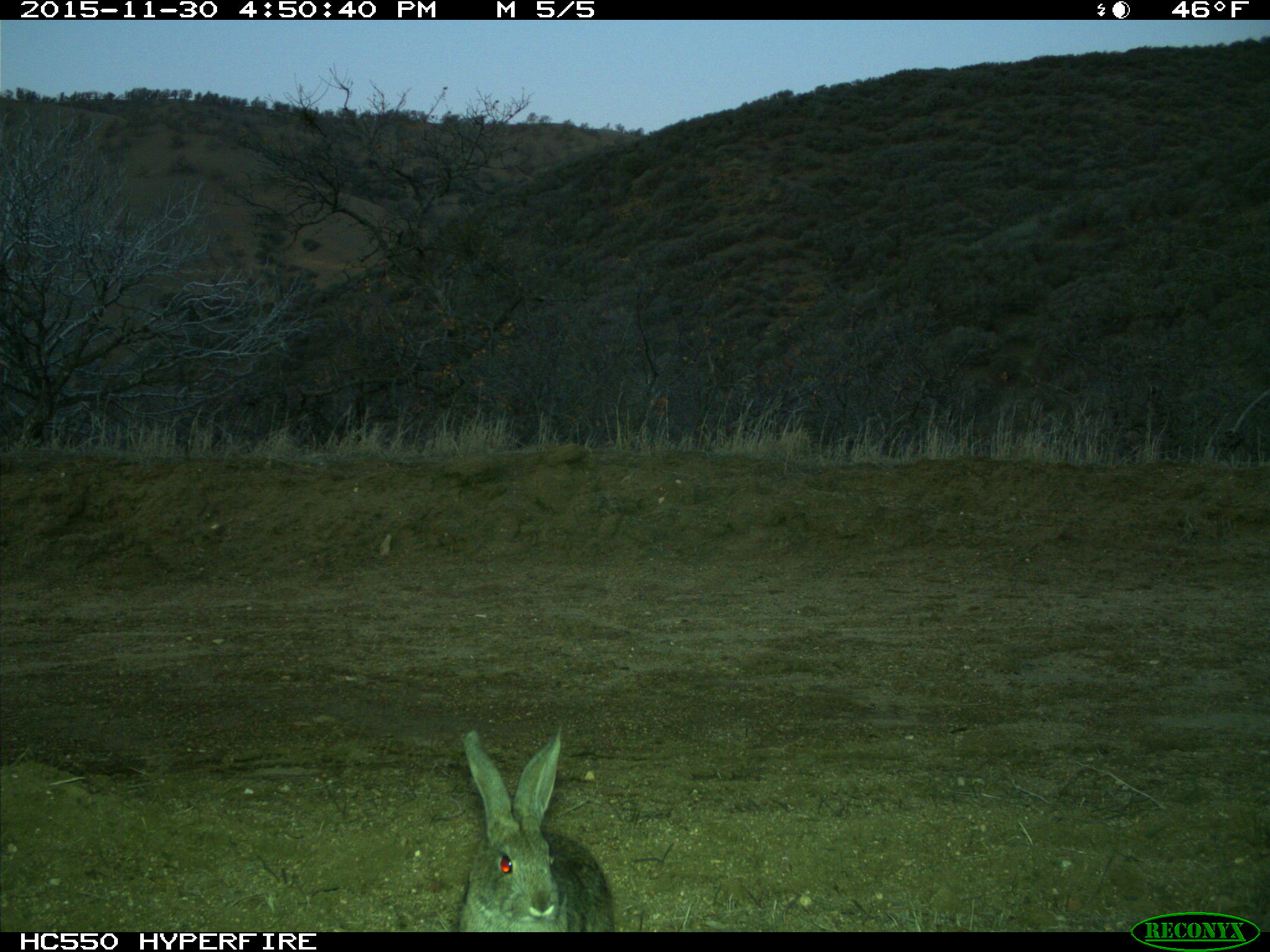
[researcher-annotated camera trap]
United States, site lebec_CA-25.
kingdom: Animalia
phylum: Chordata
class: Mammalia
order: Lagomorpha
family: Leporidae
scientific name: Leporidae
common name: rabbits and hares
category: unidentified rabbit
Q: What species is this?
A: Unidentified rabbit (rabbits and hares) (Leporidae).